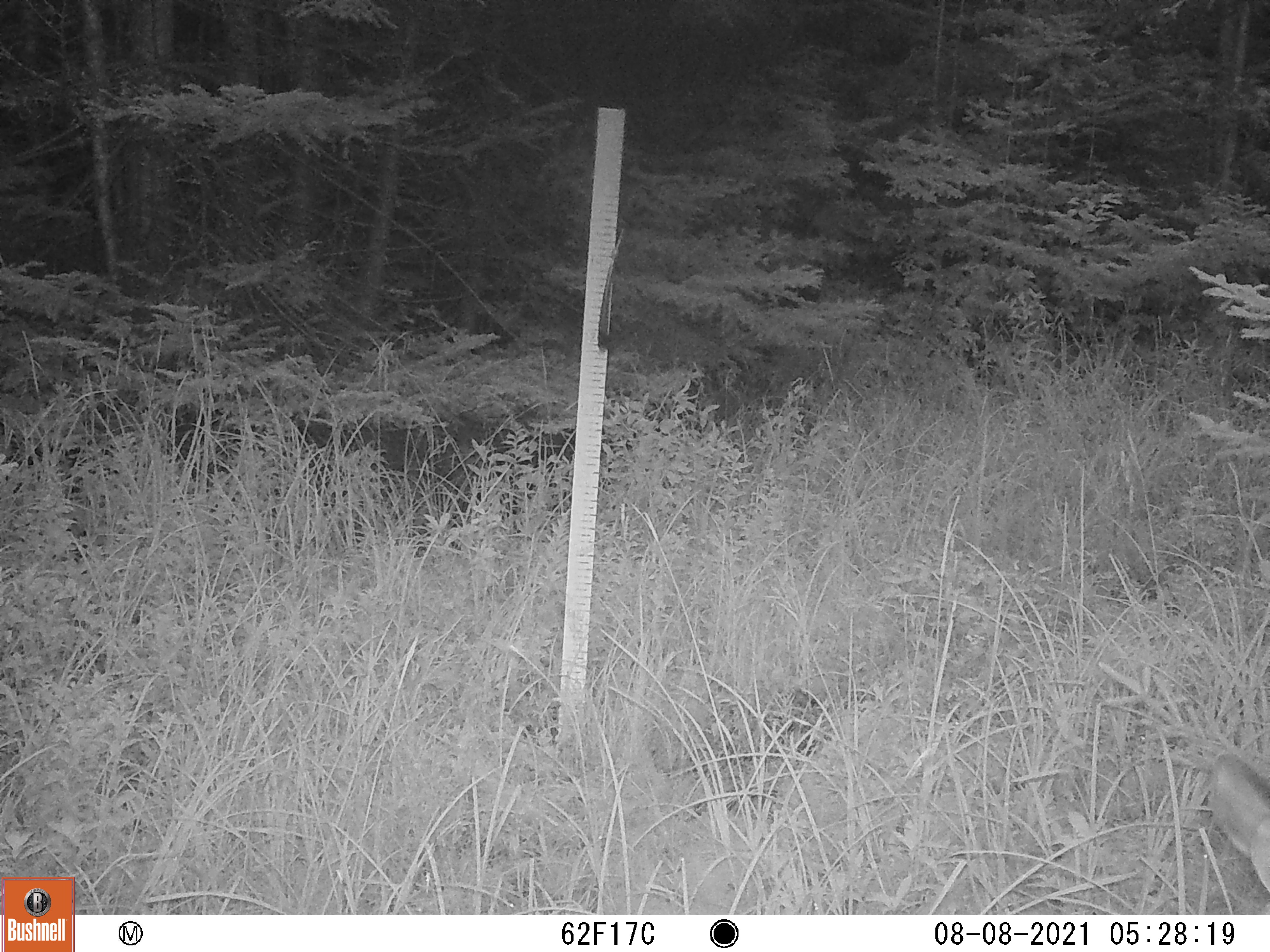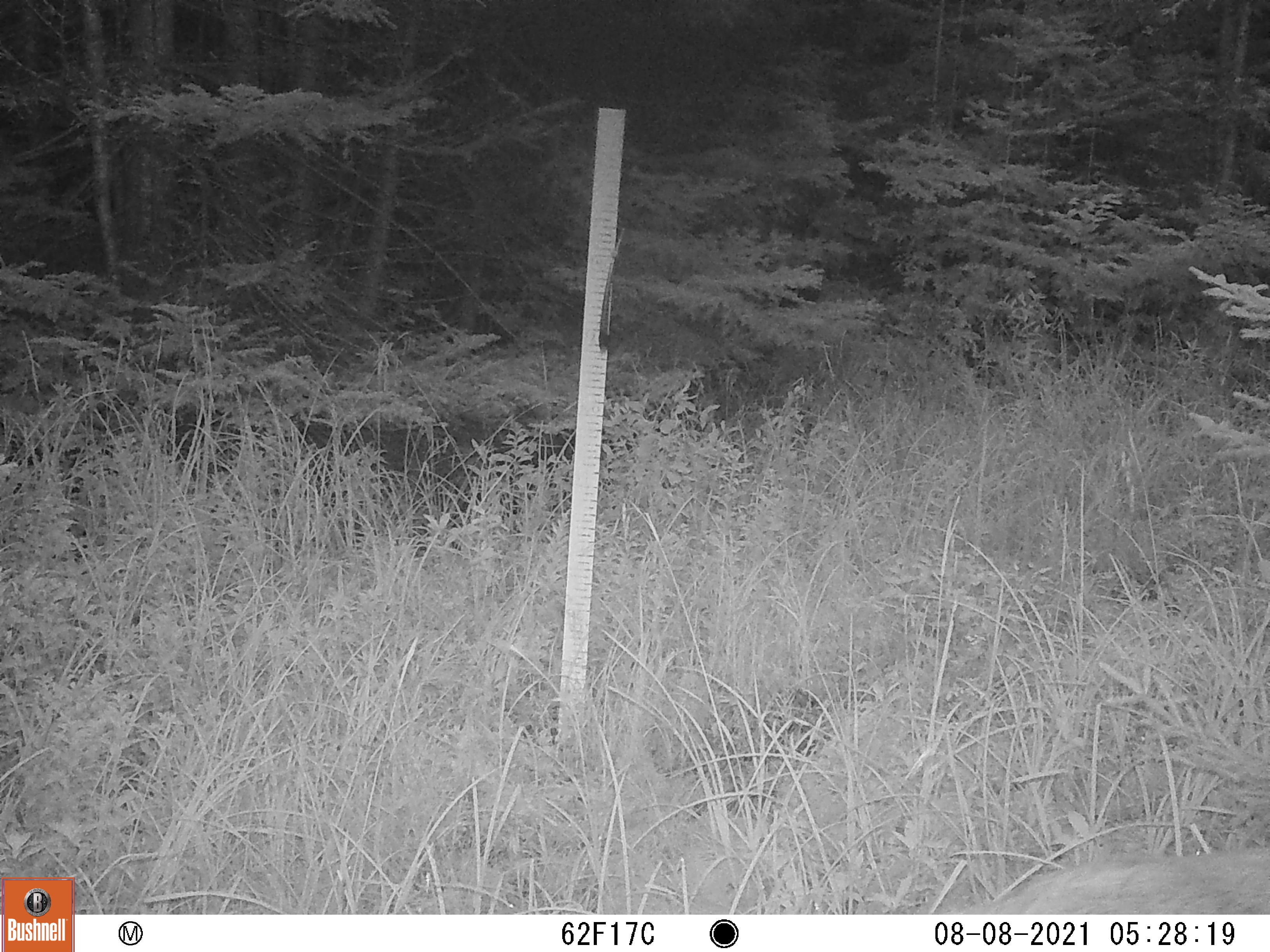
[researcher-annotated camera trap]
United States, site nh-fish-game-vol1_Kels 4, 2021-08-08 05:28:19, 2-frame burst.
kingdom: Animalia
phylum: Chordata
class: Mammalia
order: Artiodactyla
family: Cervidae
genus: Odocoileus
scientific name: Odocoileus virginianus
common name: white-tailed deer